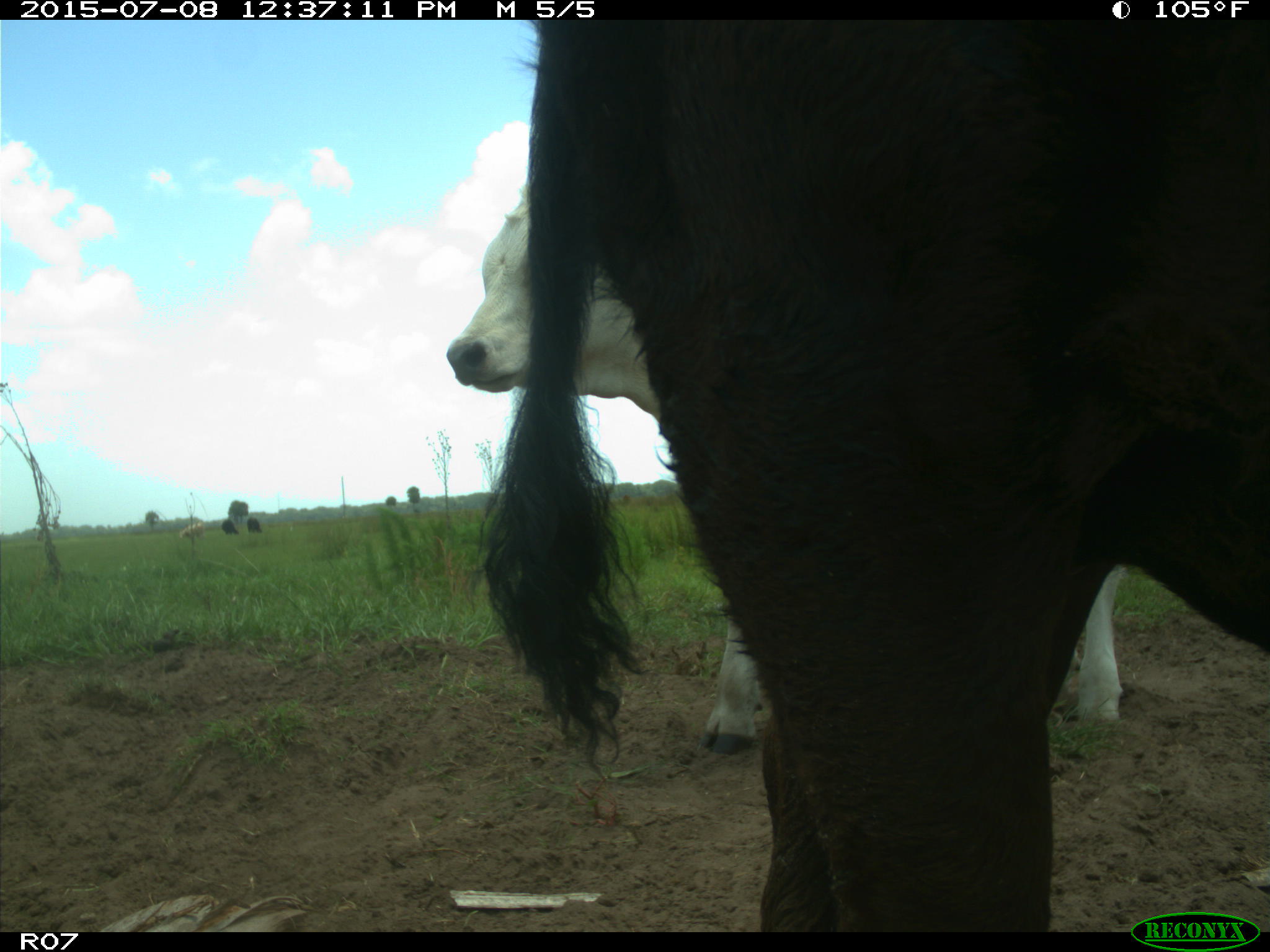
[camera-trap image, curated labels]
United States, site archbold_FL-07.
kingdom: Animalia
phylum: Chordata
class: Mammalia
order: Artiodactyla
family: Bovidae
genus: Bos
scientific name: Bos taurus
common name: domestic cow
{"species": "Bos taurus (domestic cow)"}